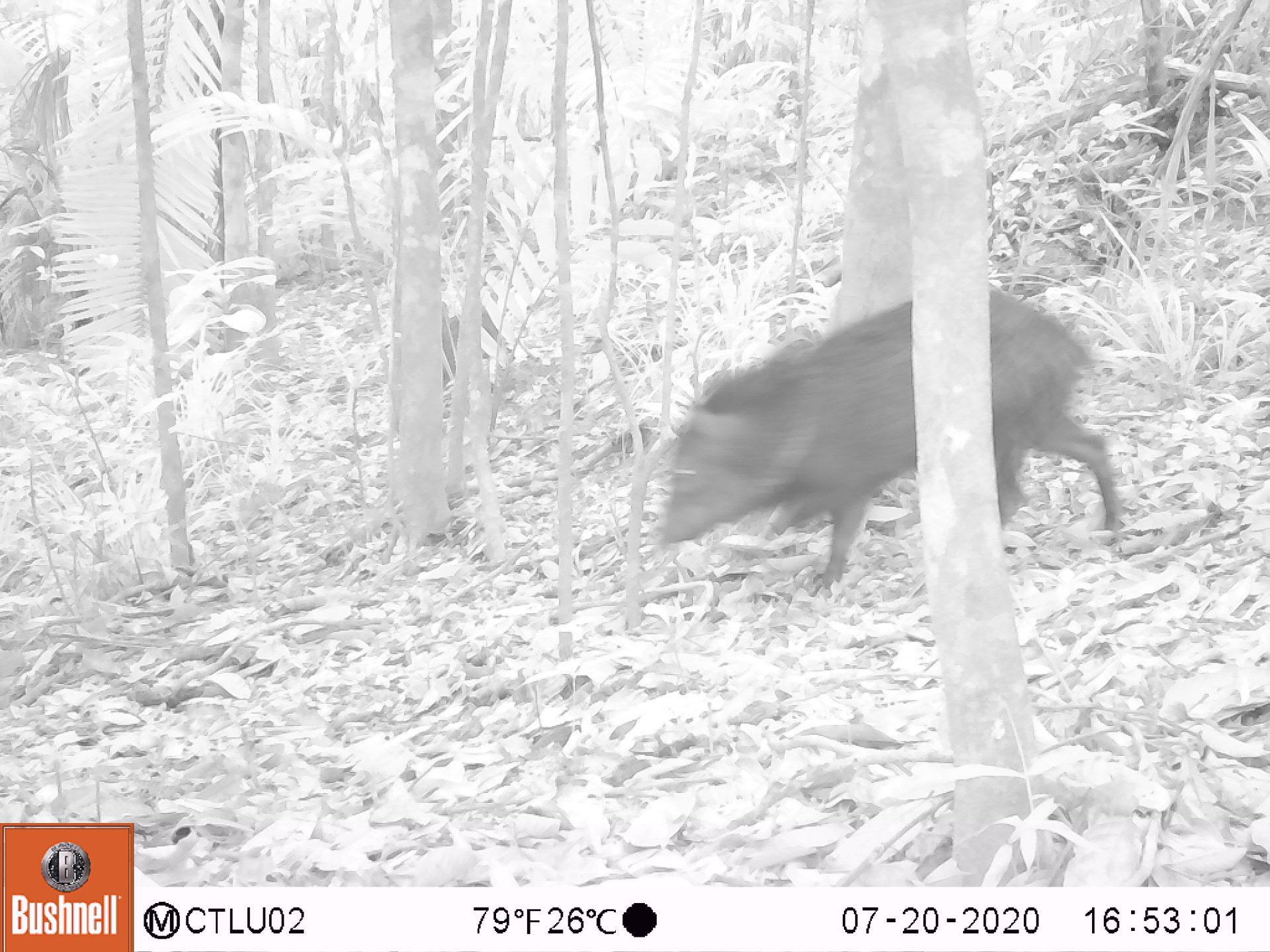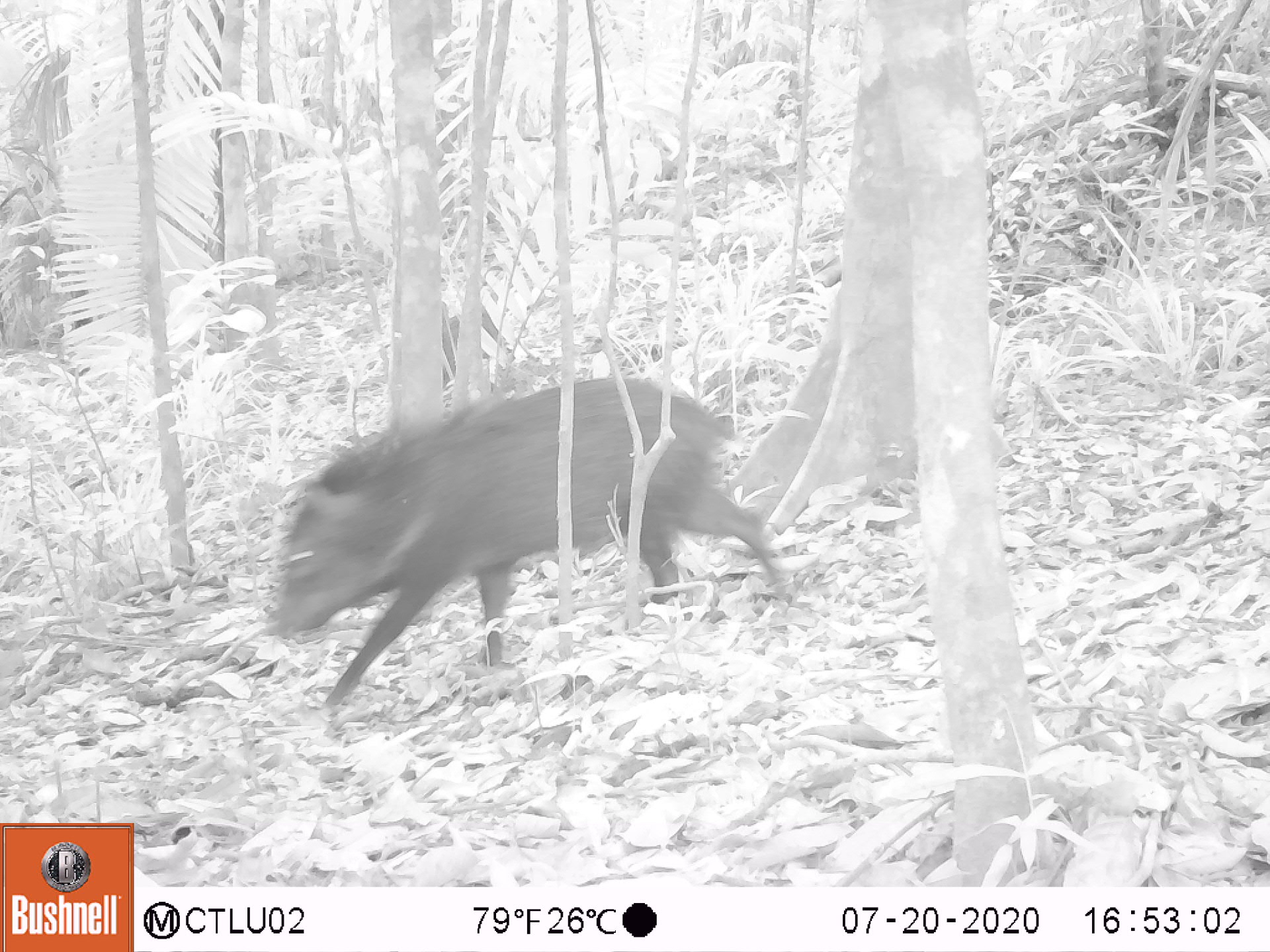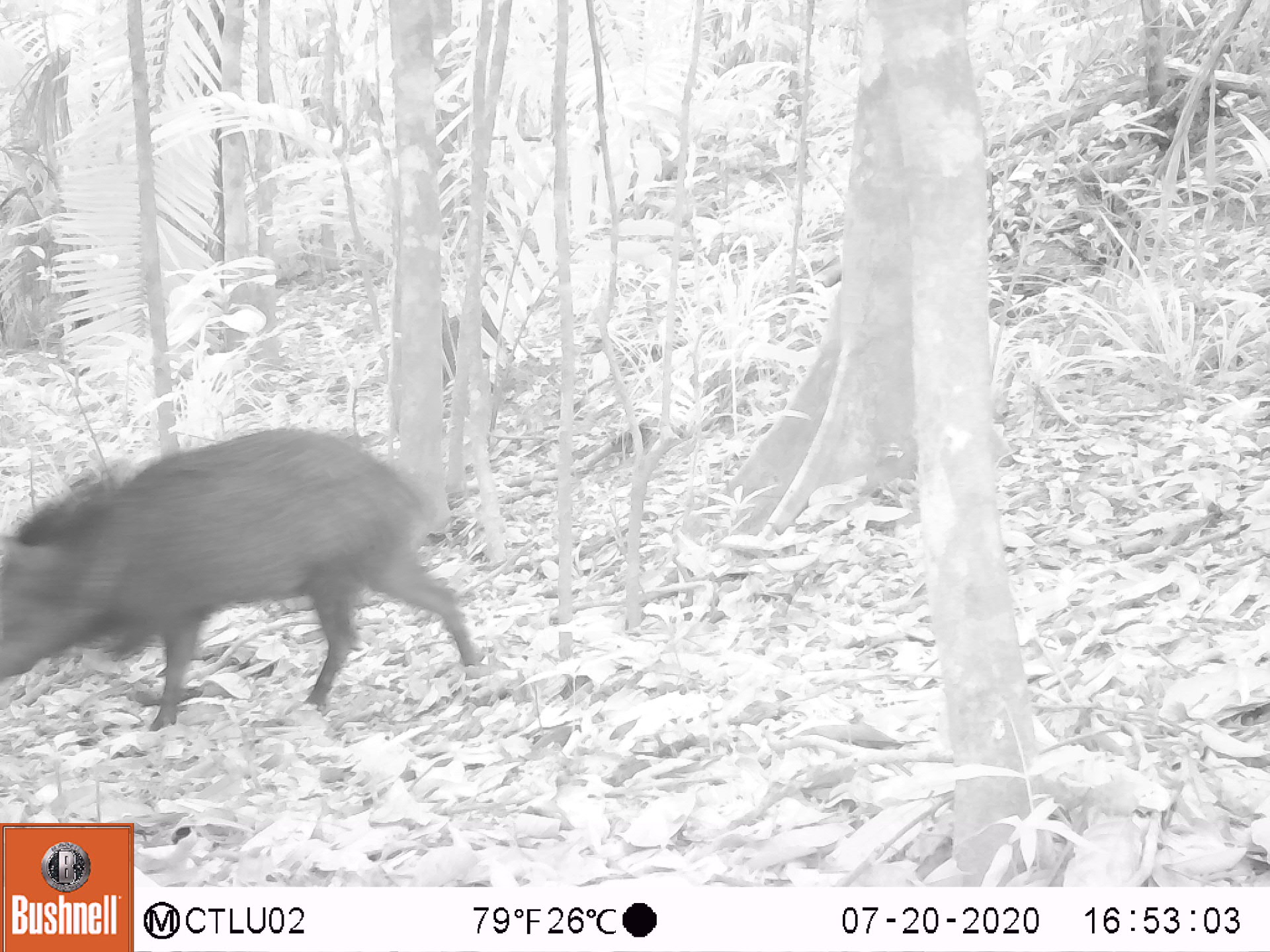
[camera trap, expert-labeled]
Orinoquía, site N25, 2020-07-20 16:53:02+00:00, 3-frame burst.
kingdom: Animalia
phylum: Chordata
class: Mammalia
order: Artiodactyla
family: Tayassuidae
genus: Pecari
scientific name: Pecari tajacu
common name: collared peccary